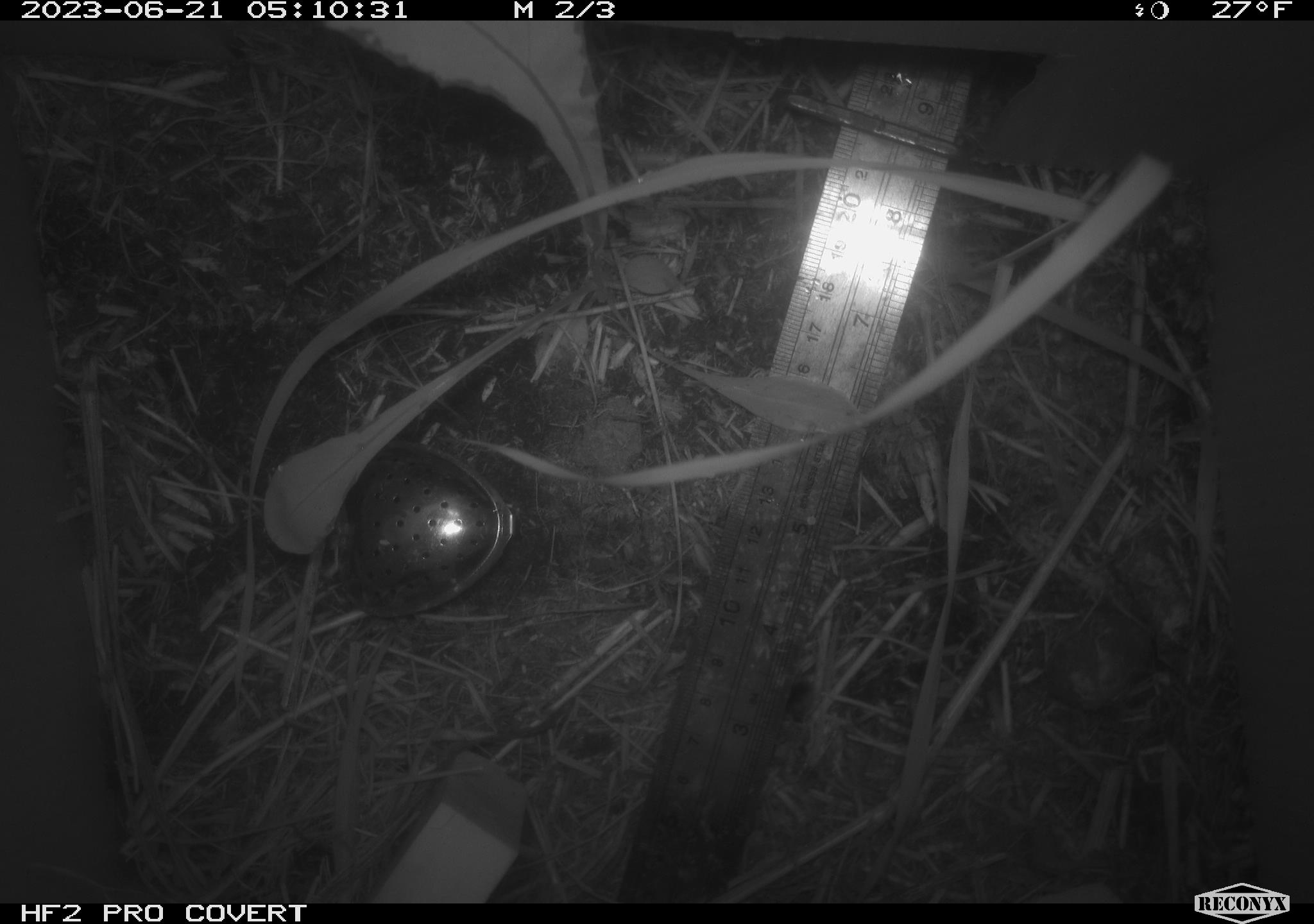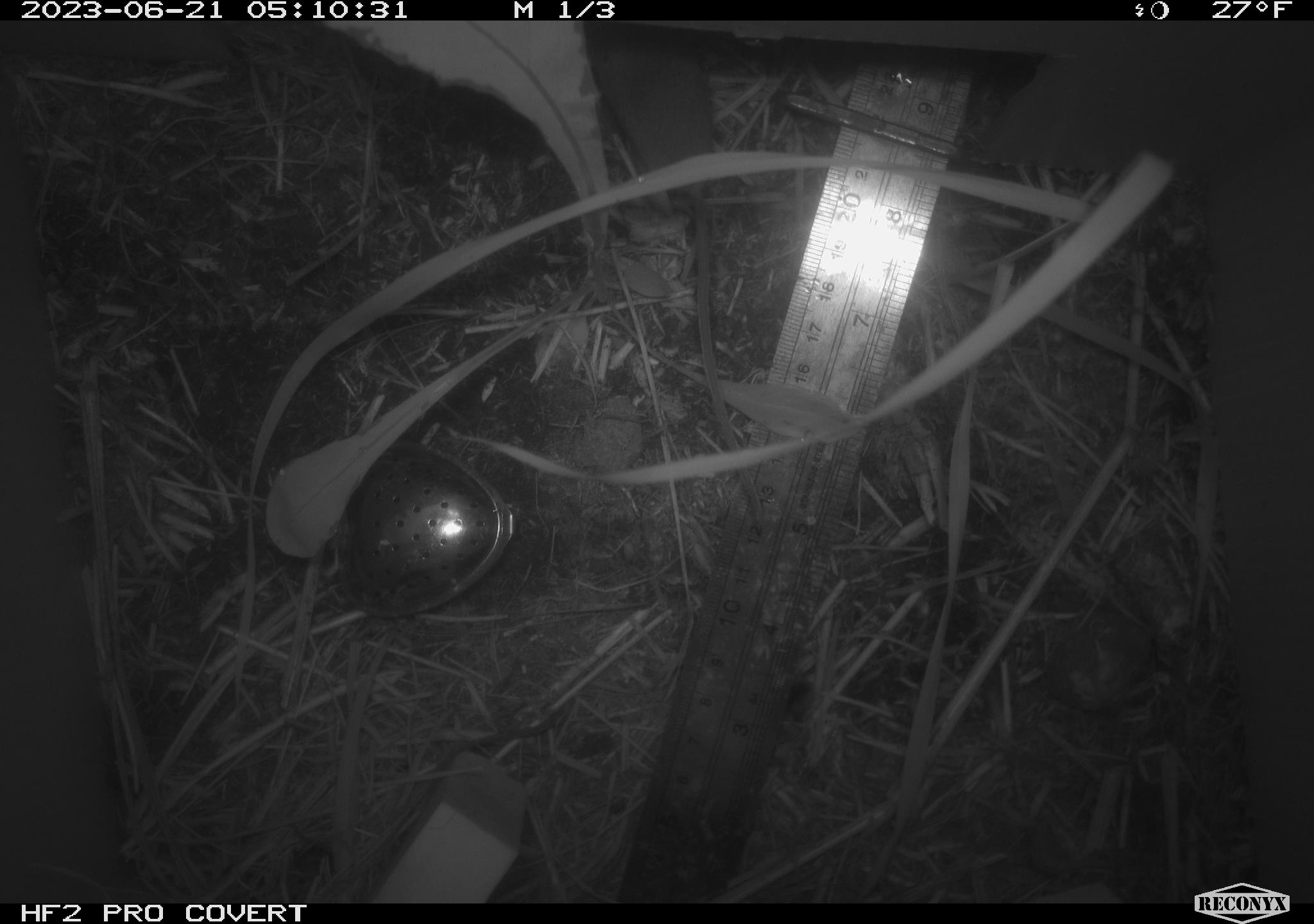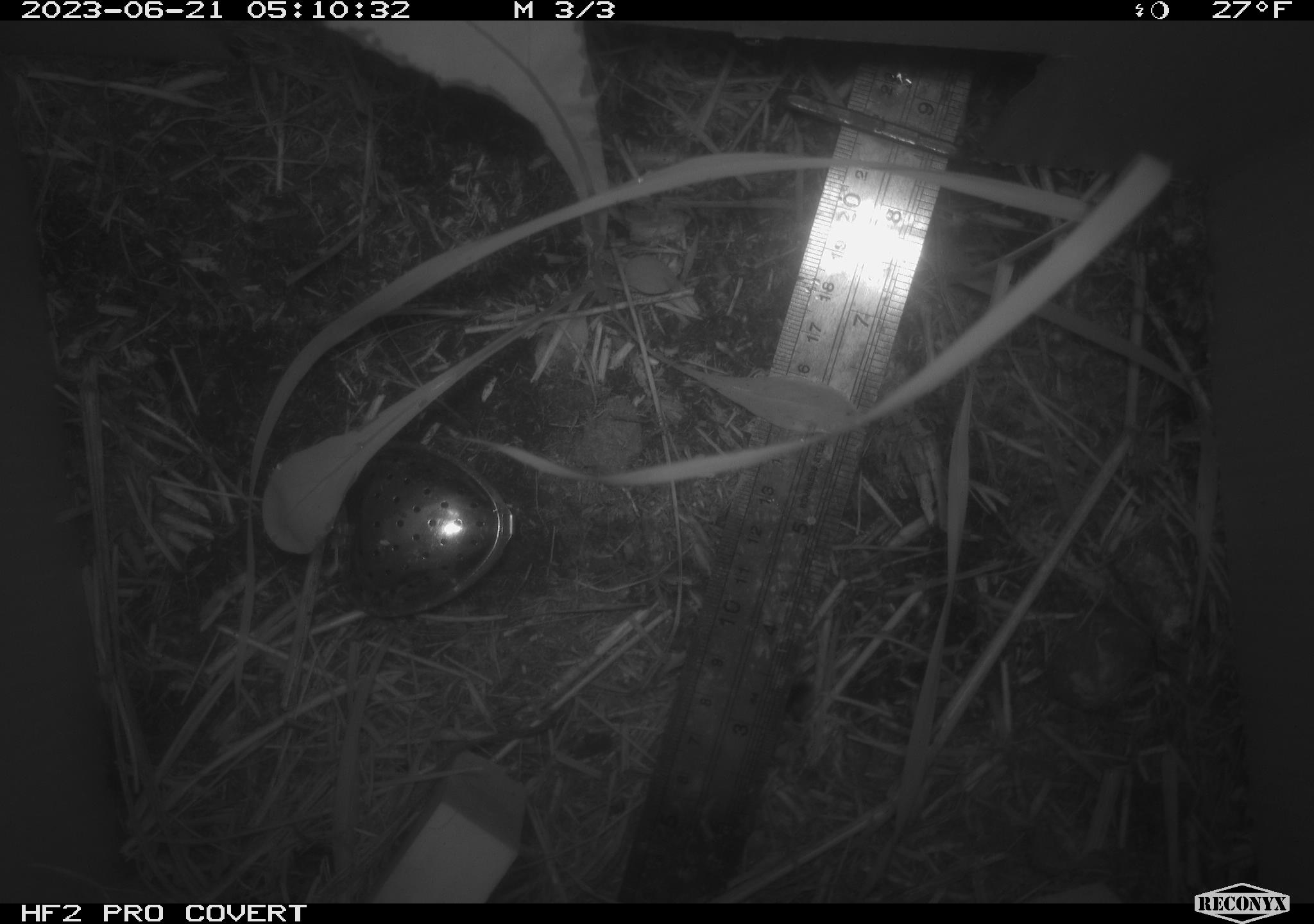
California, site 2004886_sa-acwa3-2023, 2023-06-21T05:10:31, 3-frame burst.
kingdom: Animalia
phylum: Chordata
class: Mammalia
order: Eulipotyphla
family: Soricidae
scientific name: Soricidae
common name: shrews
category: soricidae family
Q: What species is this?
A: Soricidae family (shrews) (Soricidae).